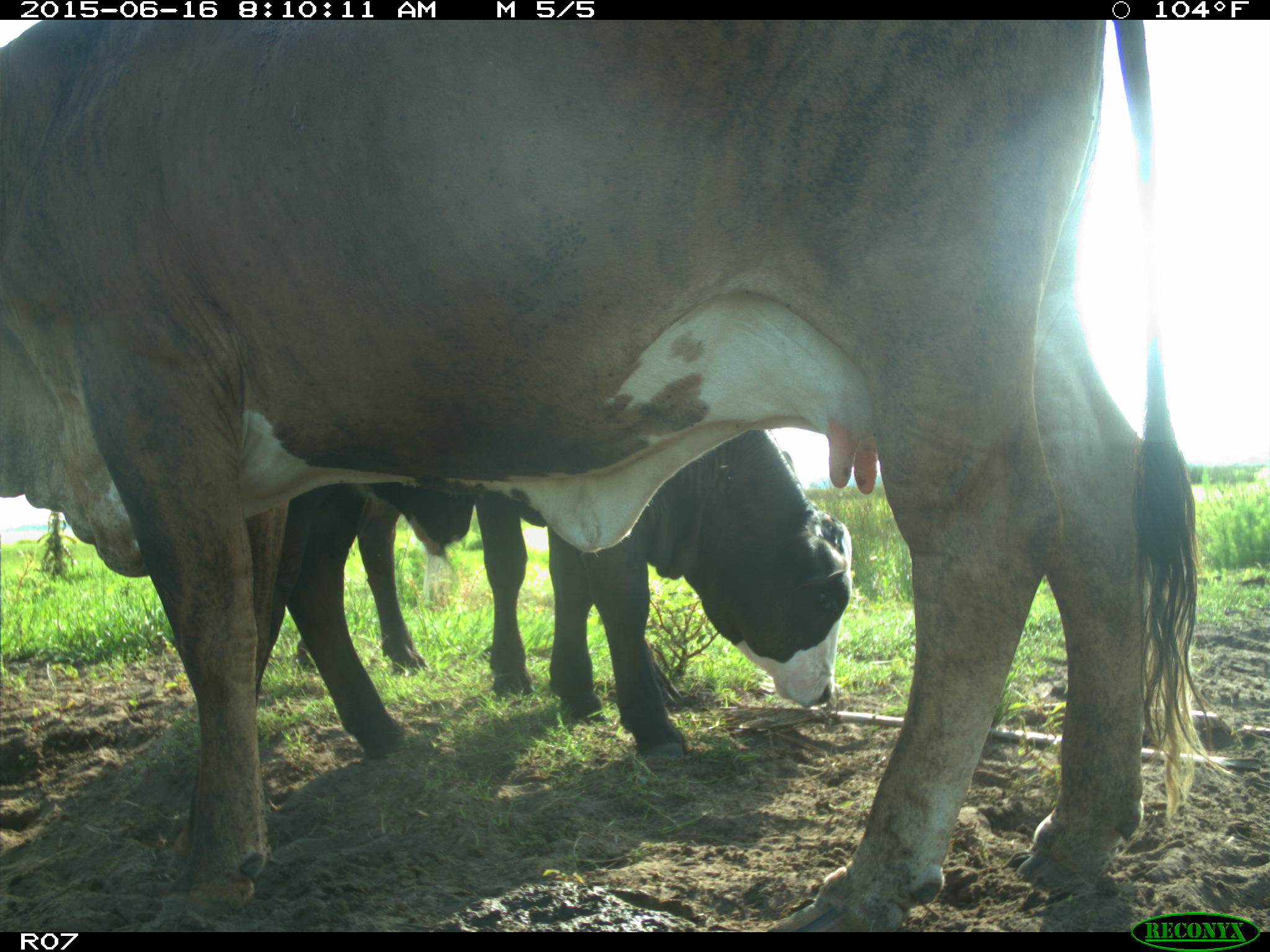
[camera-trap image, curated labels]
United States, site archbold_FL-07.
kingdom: Animalia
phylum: Chordata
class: Mammalia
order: Artiodactyla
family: Bovidae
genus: Bos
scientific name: Bos taurus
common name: domestic cow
Bos taurus (domestic cow).